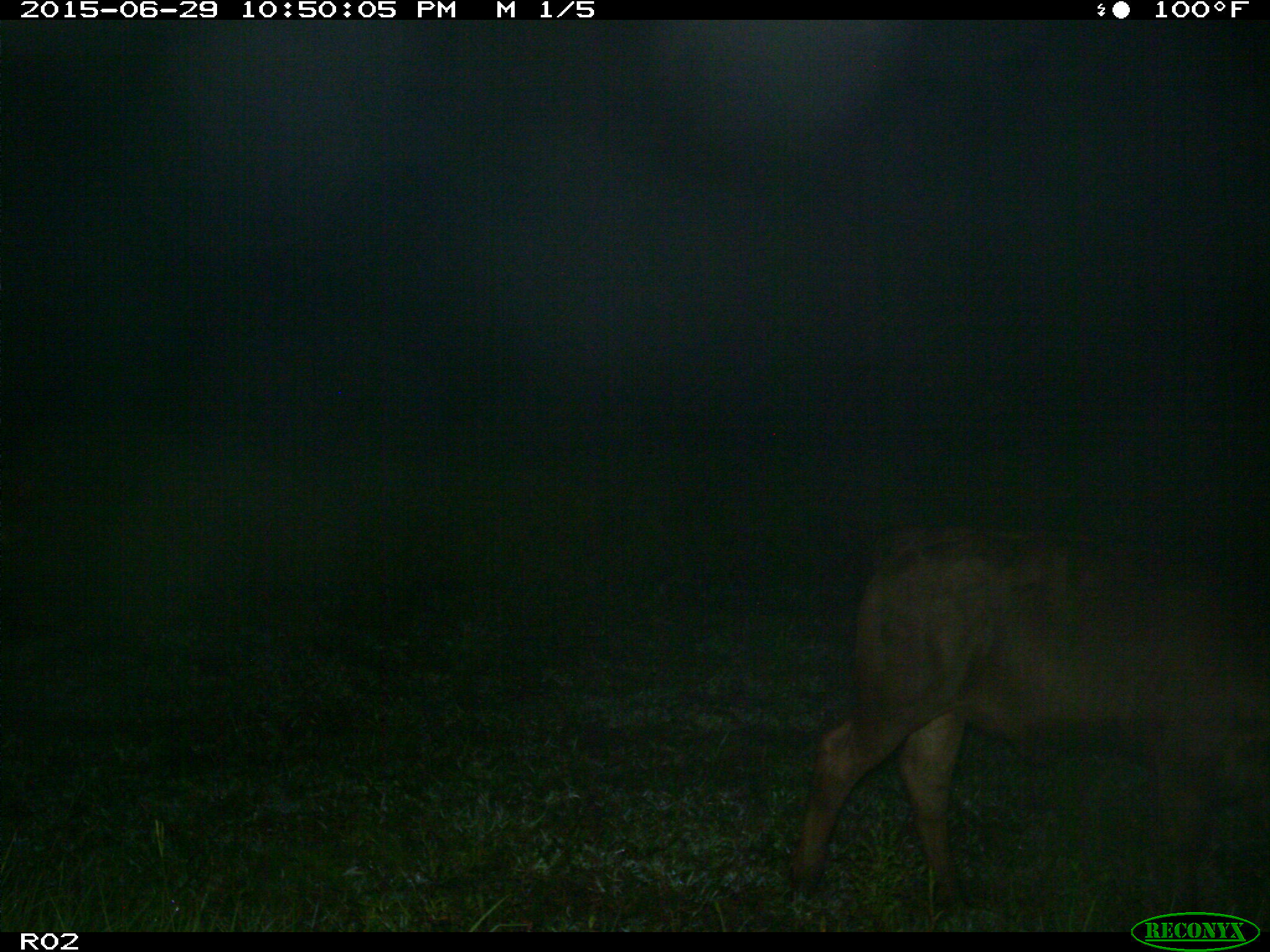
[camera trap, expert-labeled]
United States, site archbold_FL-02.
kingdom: Animalia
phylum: Chordata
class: Mammalia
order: Artiodactyla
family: Bovidae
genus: Bos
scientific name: Bos taurus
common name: domestic cow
Bos taurus (domestic cow).